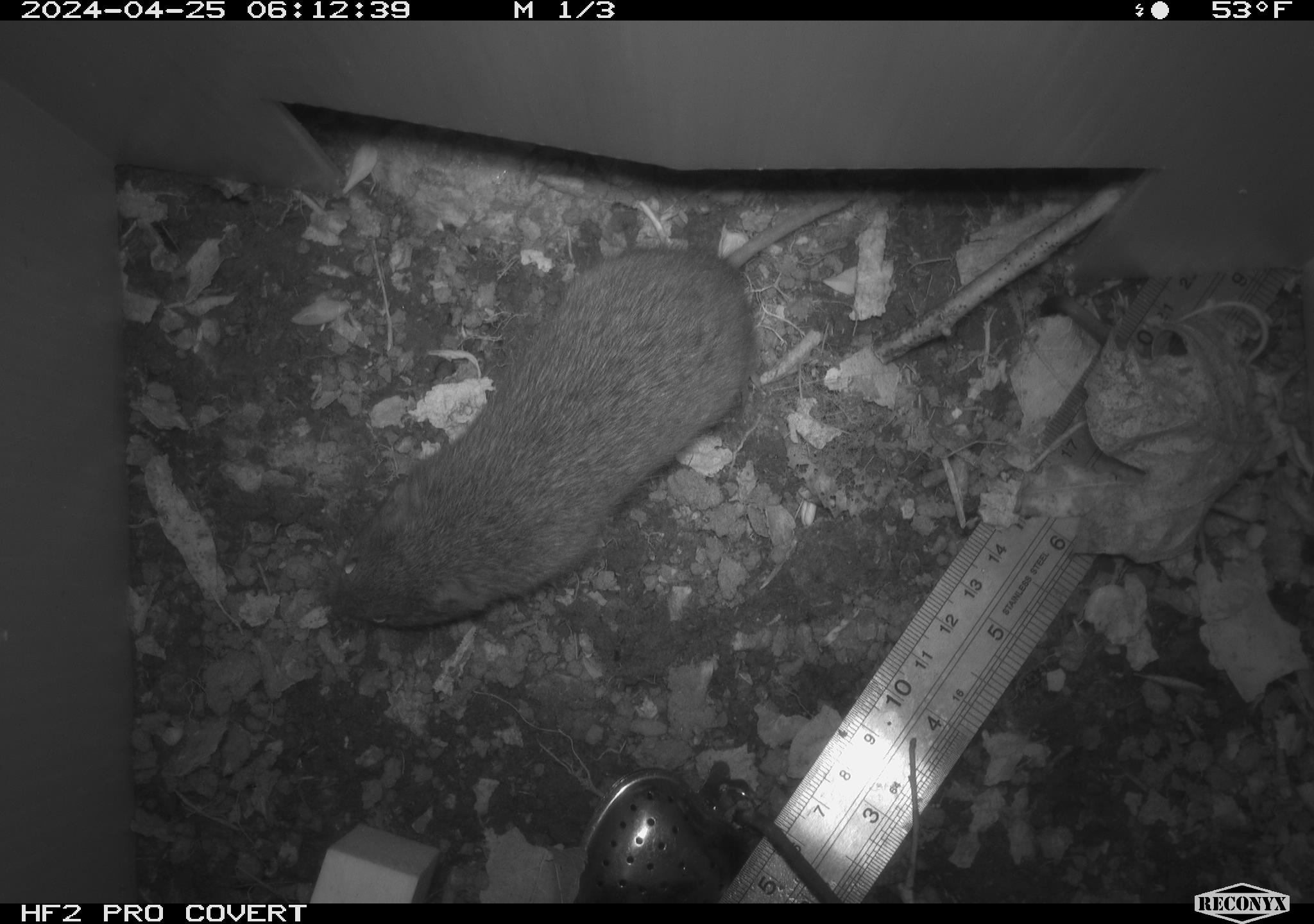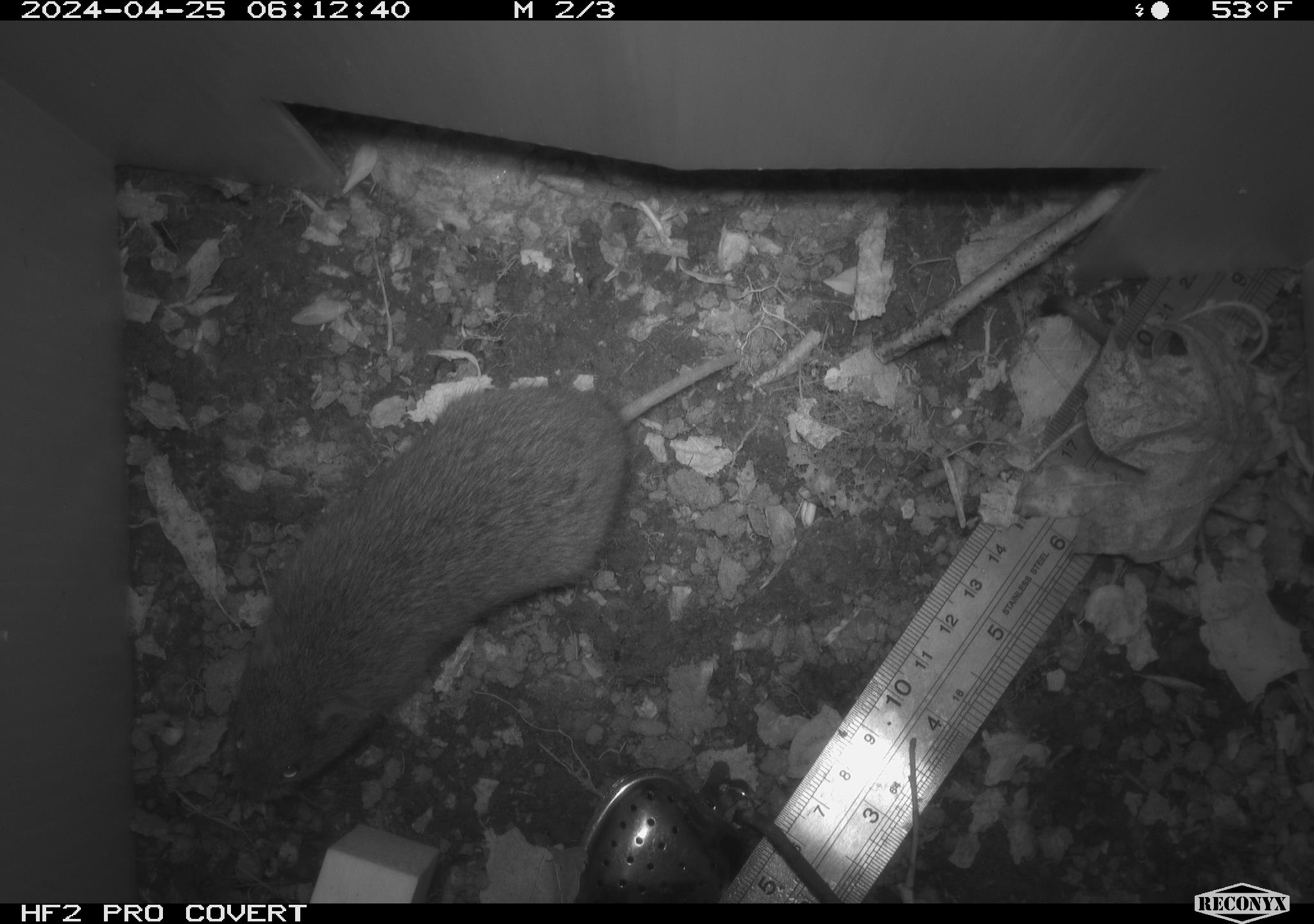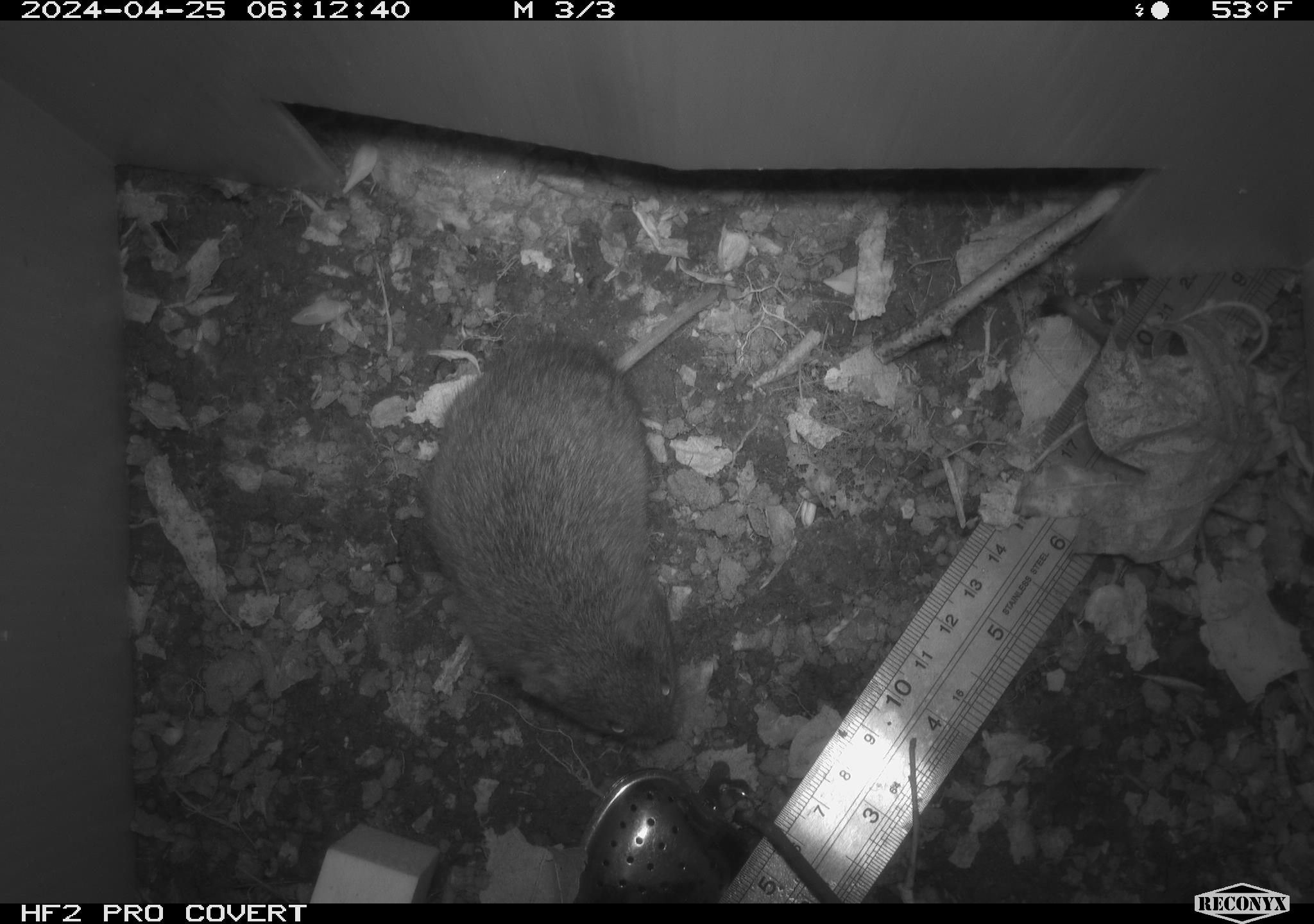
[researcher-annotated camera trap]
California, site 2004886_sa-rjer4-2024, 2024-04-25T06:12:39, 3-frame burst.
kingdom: Animalia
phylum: Chordata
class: Mammalia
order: Rodentia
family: Cricetidae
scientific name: Arvicolinae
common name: voles, lemmings, and muskrats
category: arvicolinae subfamily